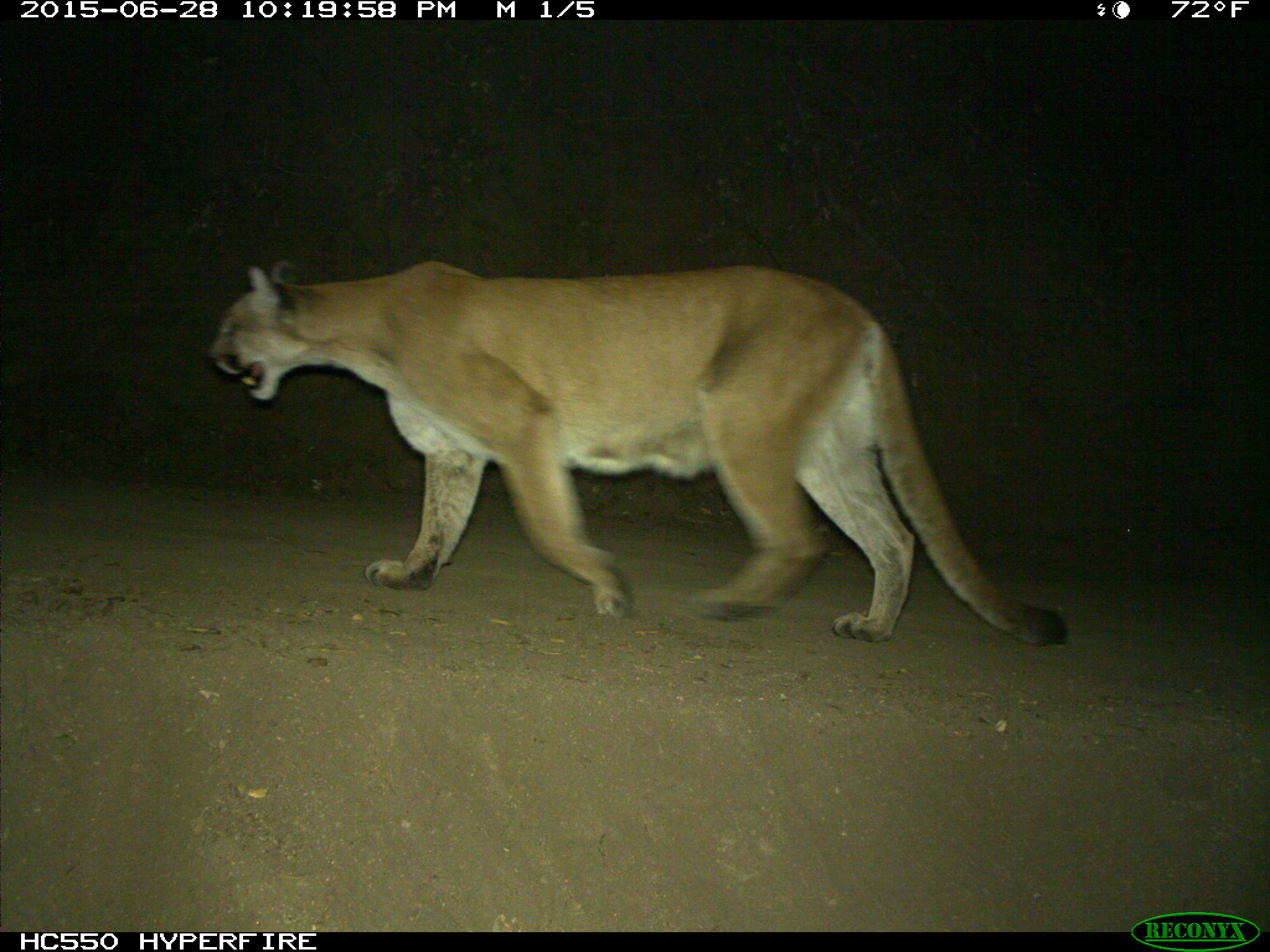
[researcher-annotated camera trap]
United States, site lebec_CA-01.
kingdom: Animalia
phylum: Chordata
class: Mammalia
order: Carnivora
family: Felidae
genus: Puma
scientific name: Puma concolor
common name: mountain lion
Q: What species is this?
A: Puma concolor (mountain lion).